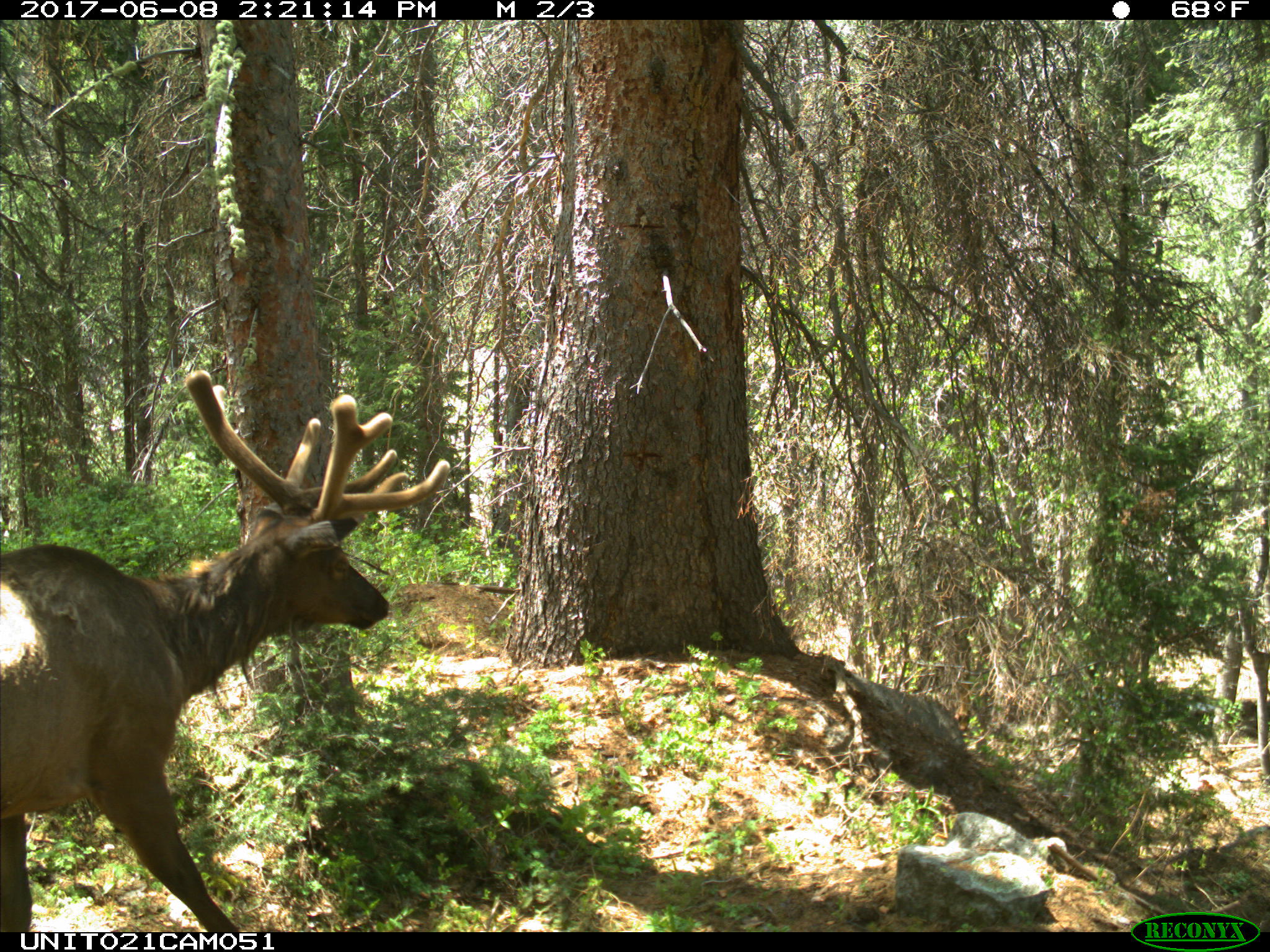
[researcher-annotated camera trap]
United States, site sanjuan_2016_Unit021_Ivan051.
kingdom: Animalia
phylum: Chordata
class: Mammalia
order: Artiodactyla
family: Cervidae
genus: Cervus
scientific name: Cervus elaphus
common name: red deer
Cervus elaphus (red deer).